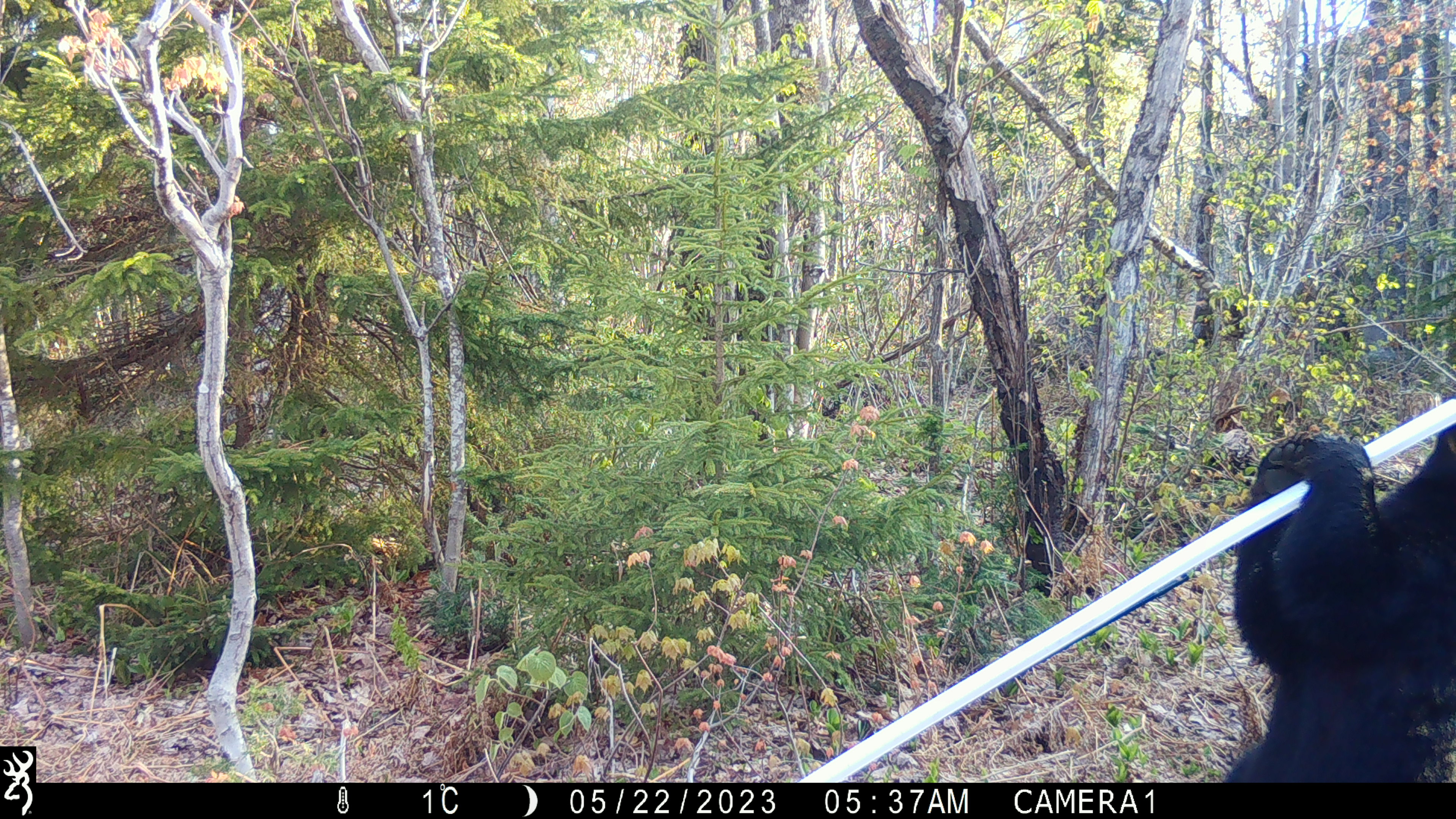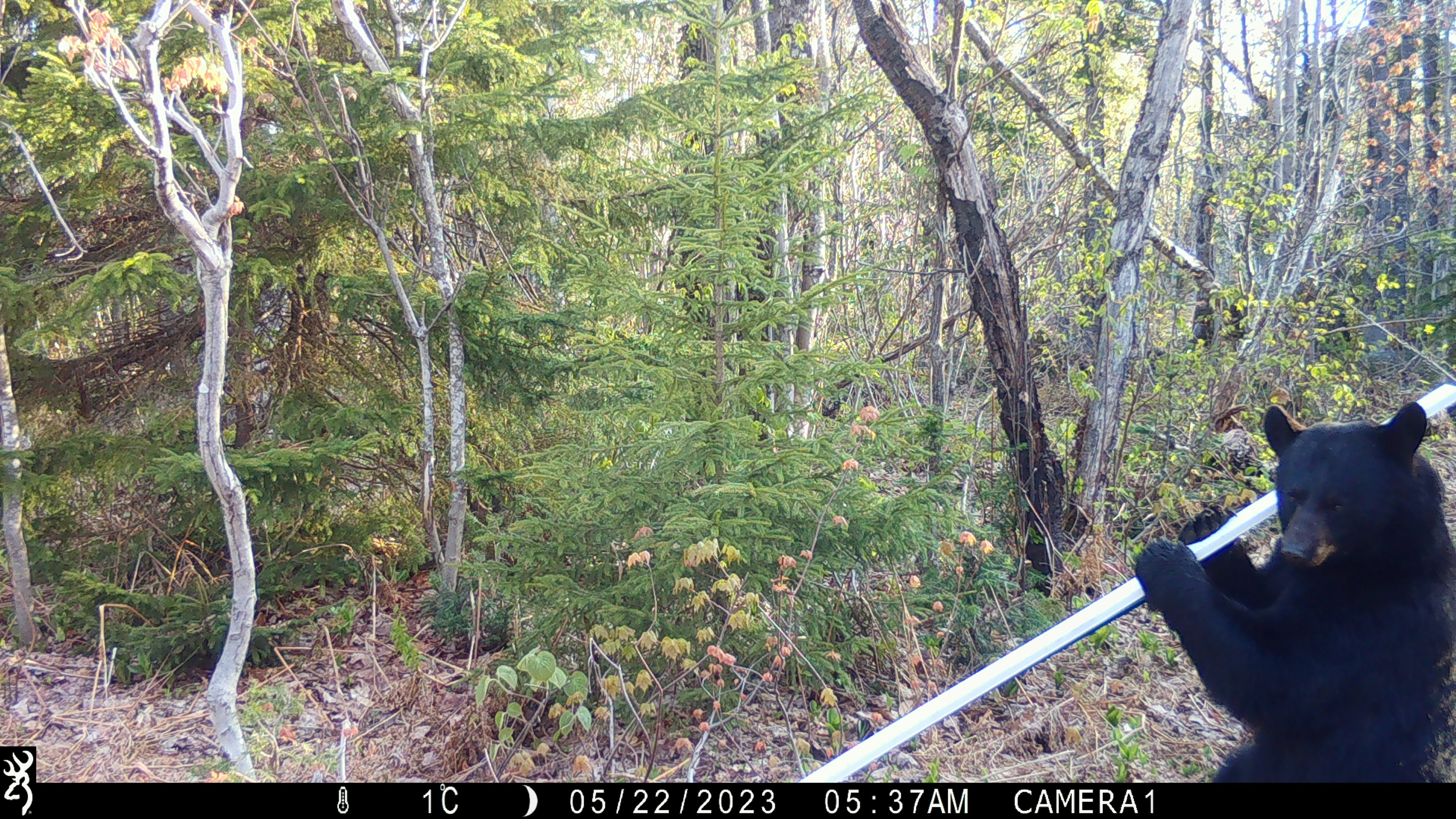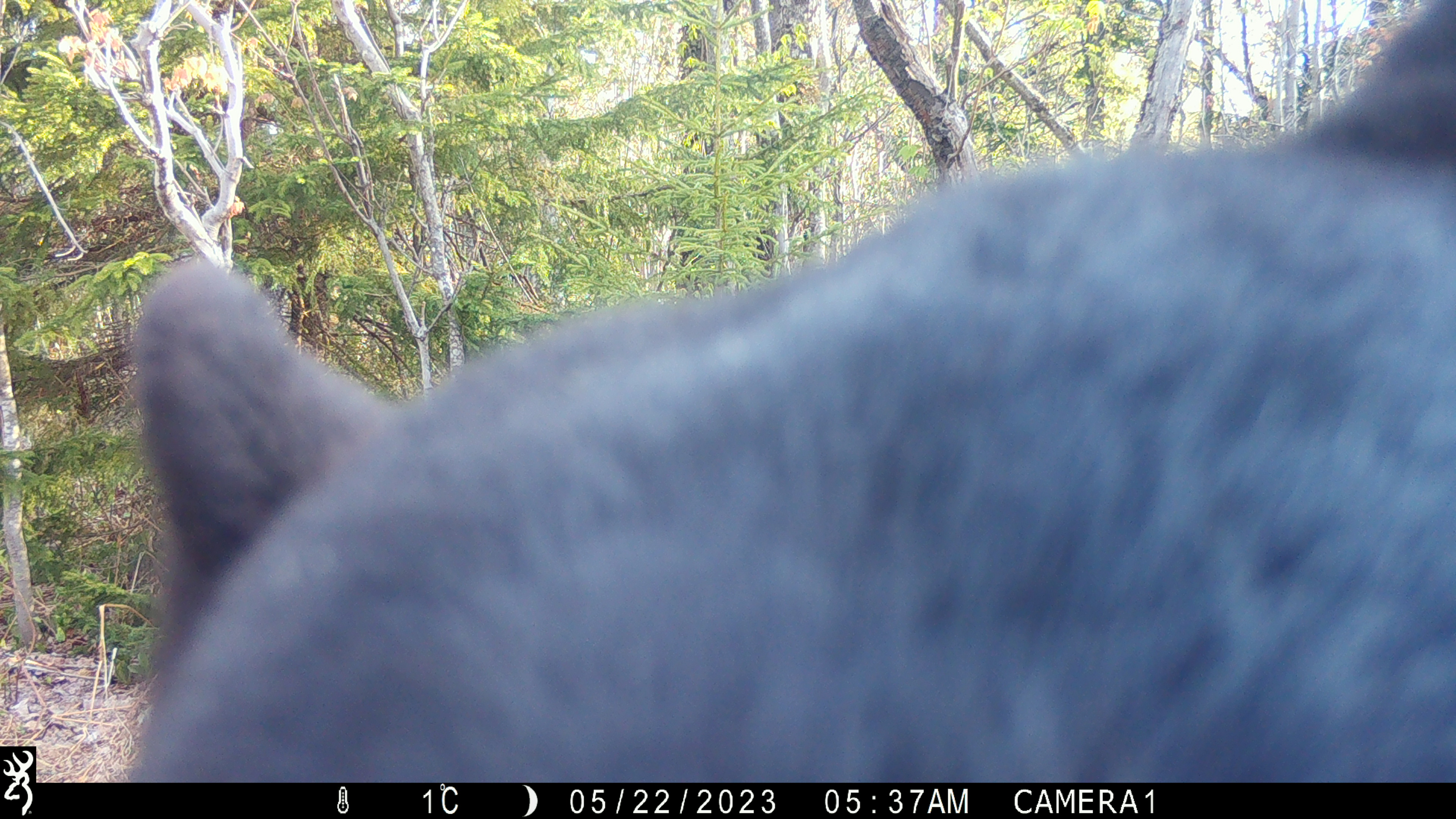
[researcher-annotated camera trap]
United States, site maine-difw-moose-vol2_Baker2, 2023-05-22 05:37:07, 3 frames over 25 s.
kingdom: Animalia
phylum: Chordata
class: Mammalia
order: Carnivora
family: Ursidae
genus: Ursus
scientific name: Ursus americanus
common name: black bear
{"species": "black bear (Ursus americanus)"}